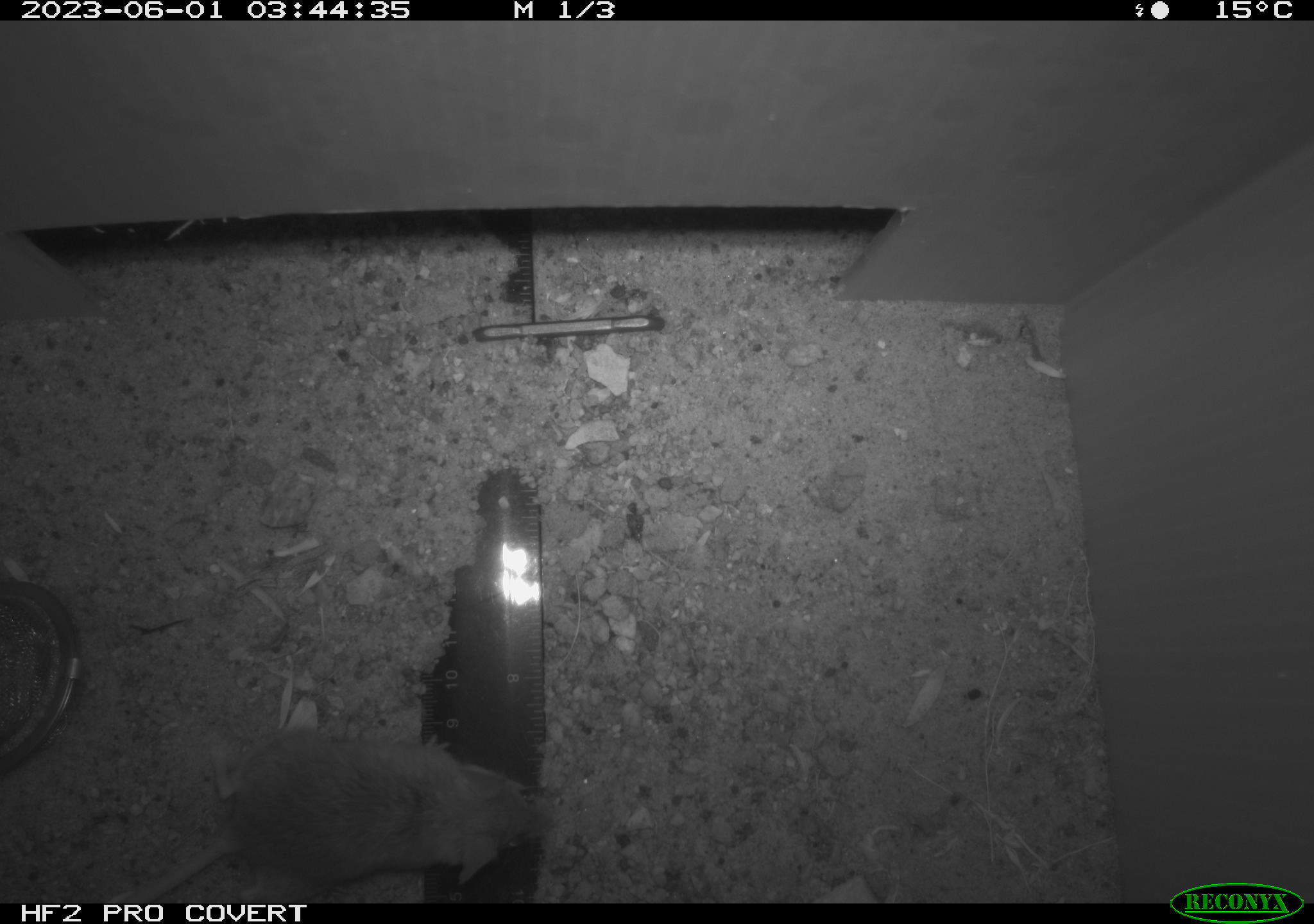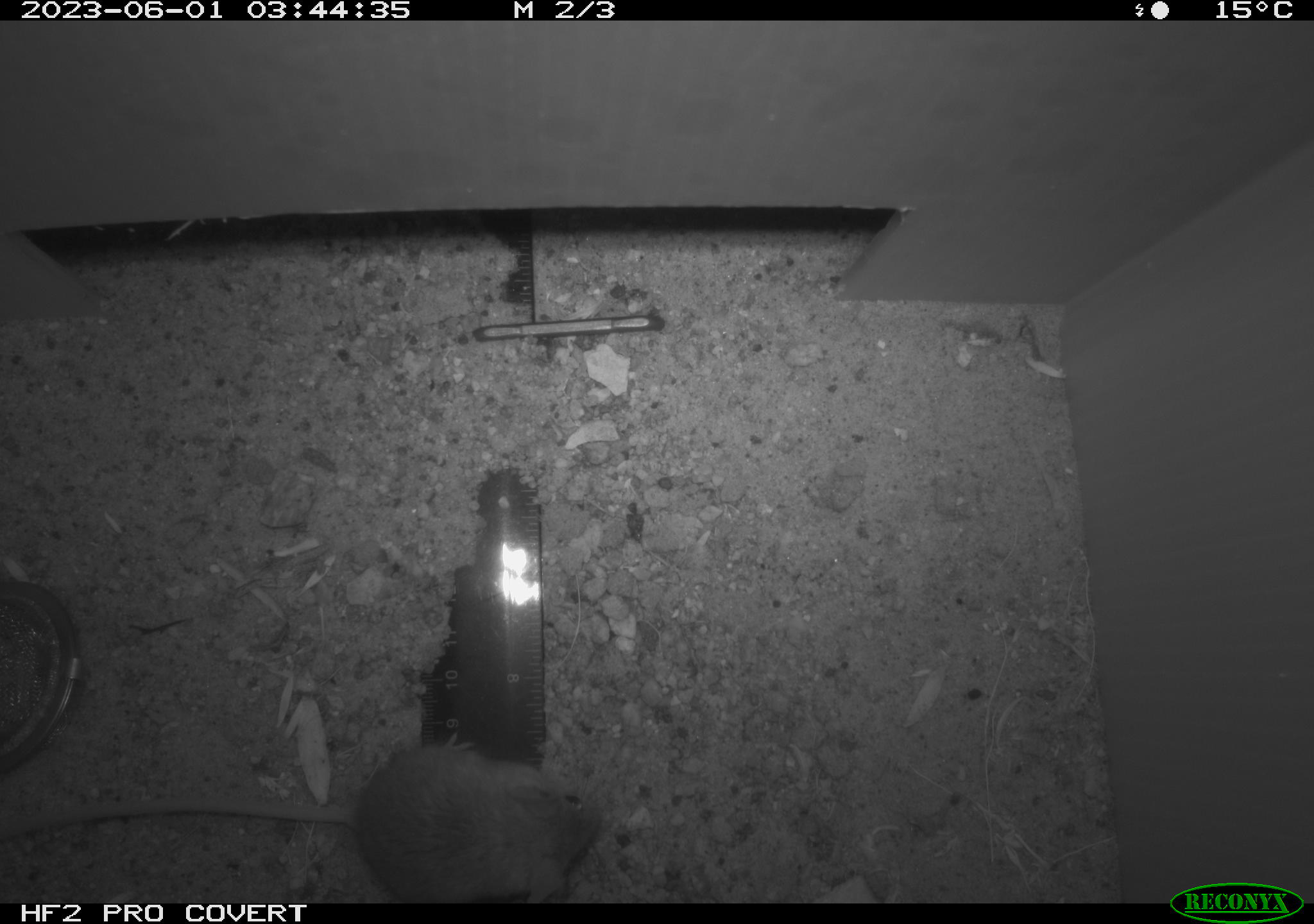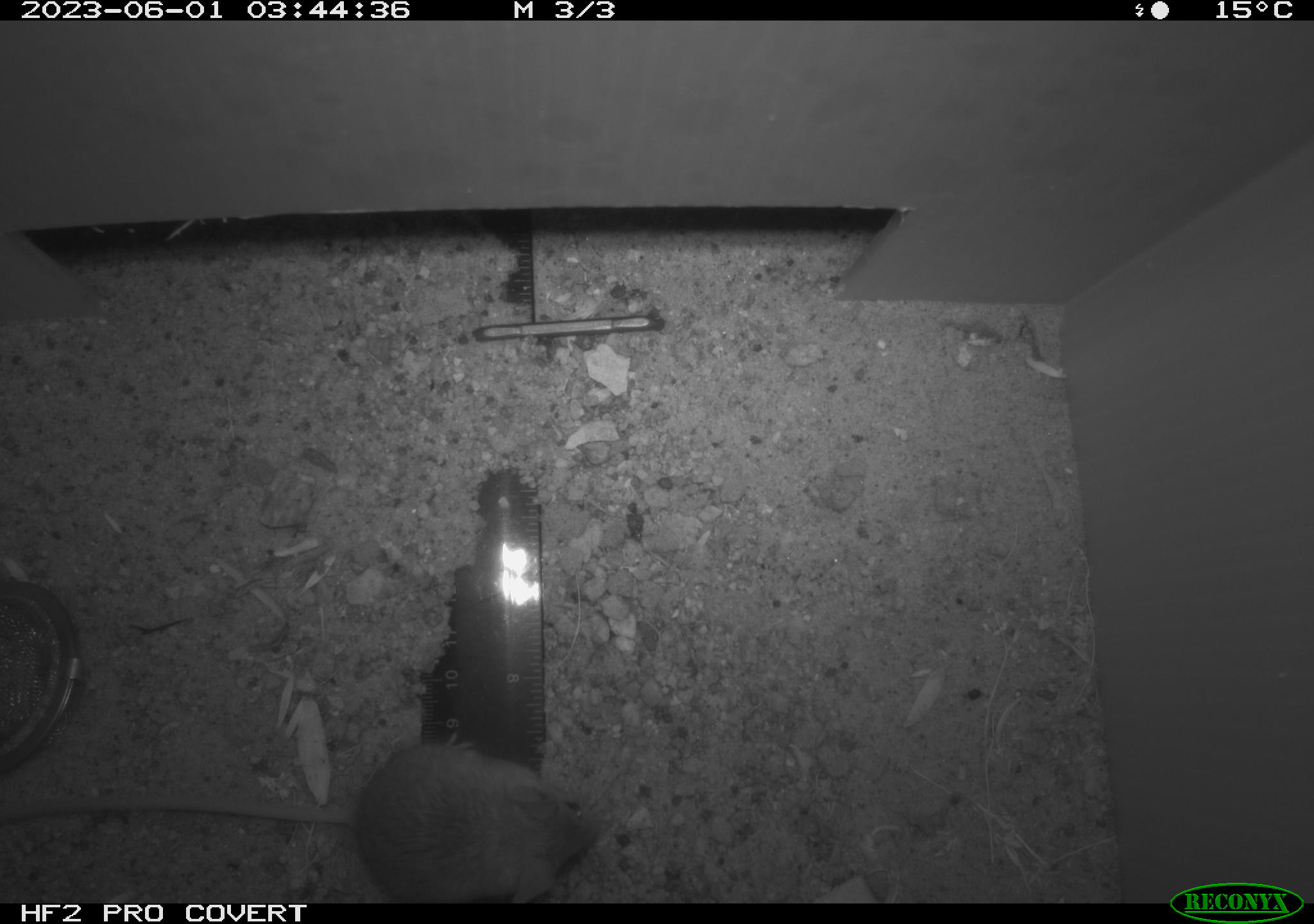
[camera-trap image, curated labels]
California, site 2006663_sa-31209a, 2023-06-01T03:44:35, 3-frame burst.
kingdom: Animalia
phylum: Chordata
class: Mammalia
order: Rodentia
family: Cricetidae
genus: Peromyscus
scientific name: Peromyscus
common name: deer mice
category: peromyscus species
Peromyscus species (deer mice) (Peromyscus).